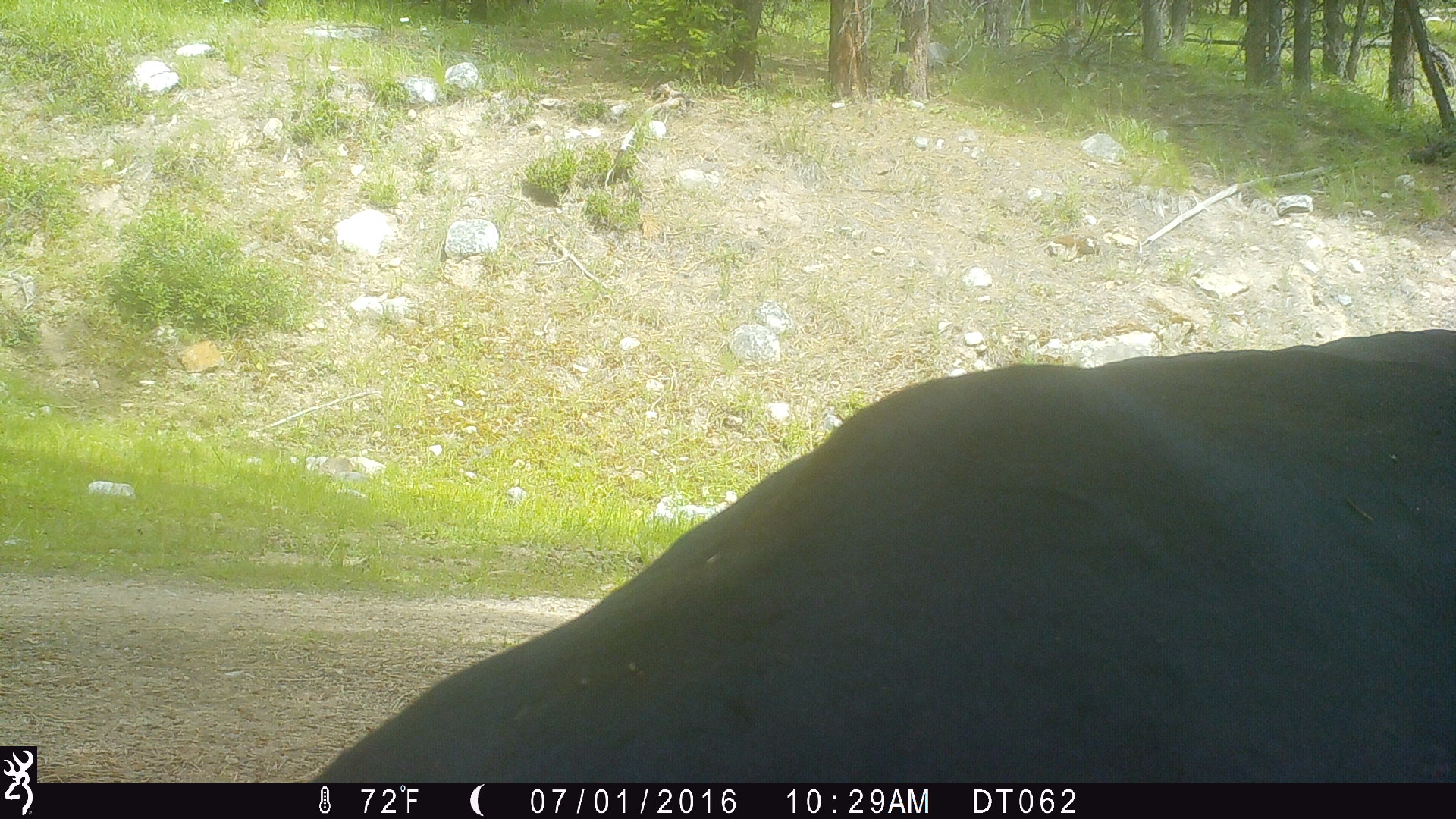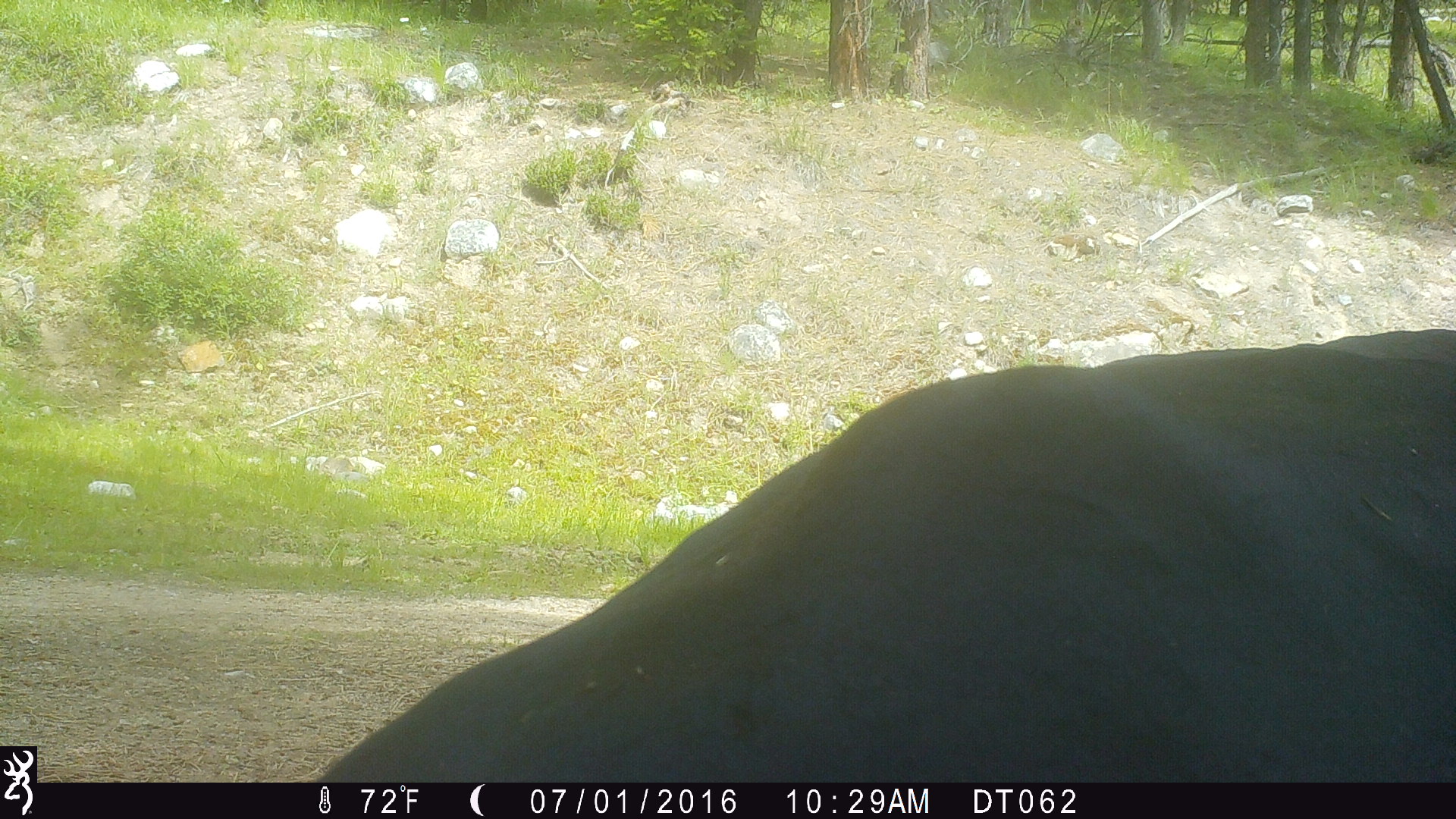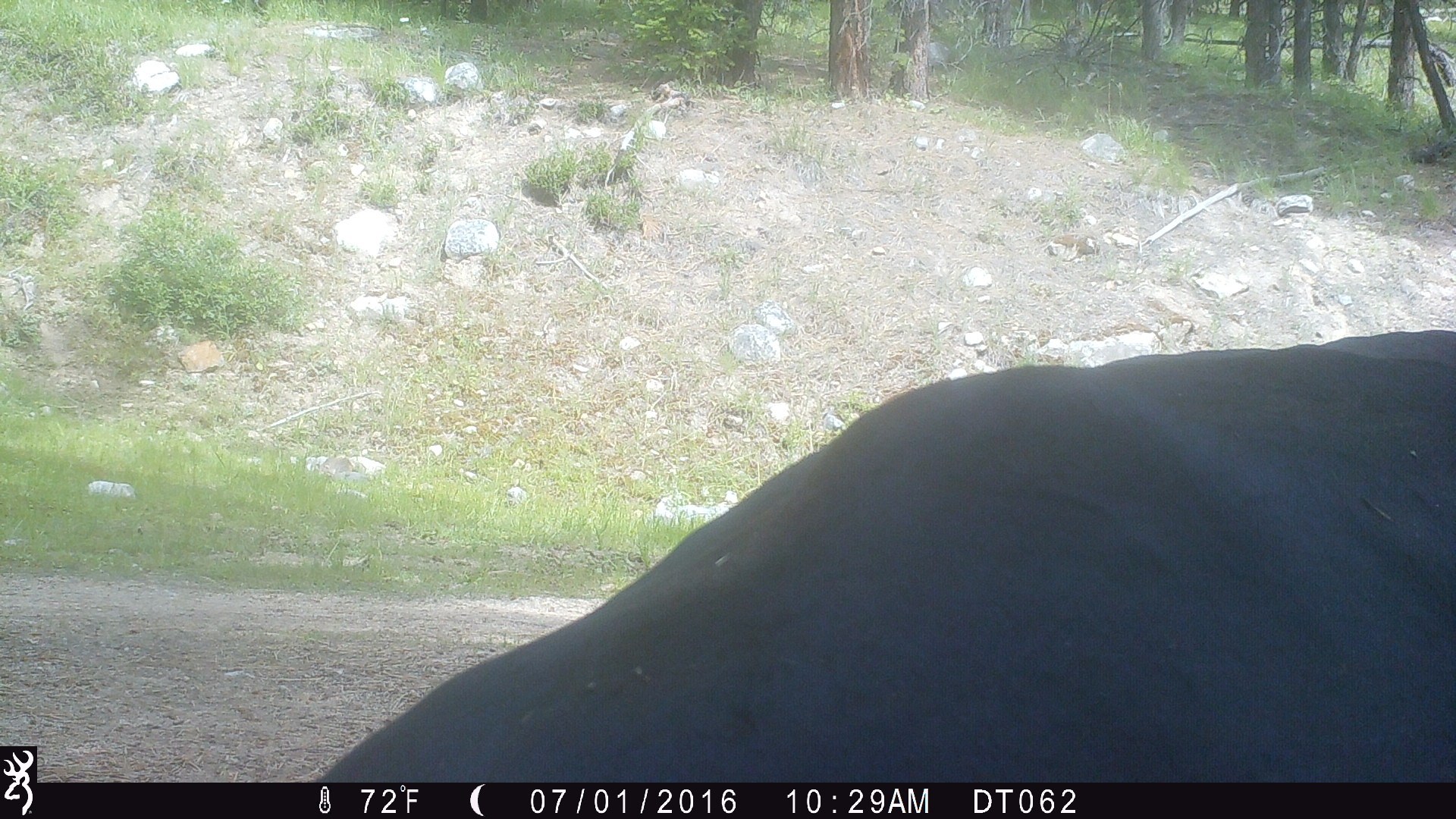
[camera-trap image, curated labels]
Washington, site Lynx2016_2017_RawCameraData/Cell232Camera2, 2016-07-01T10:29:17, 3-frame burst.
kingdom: Animalia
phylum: Chordata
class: Mammalia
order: Artiodactyla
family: Bovidae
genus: Bos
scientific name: Bos taurus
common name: domestic cattle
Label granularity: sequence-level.